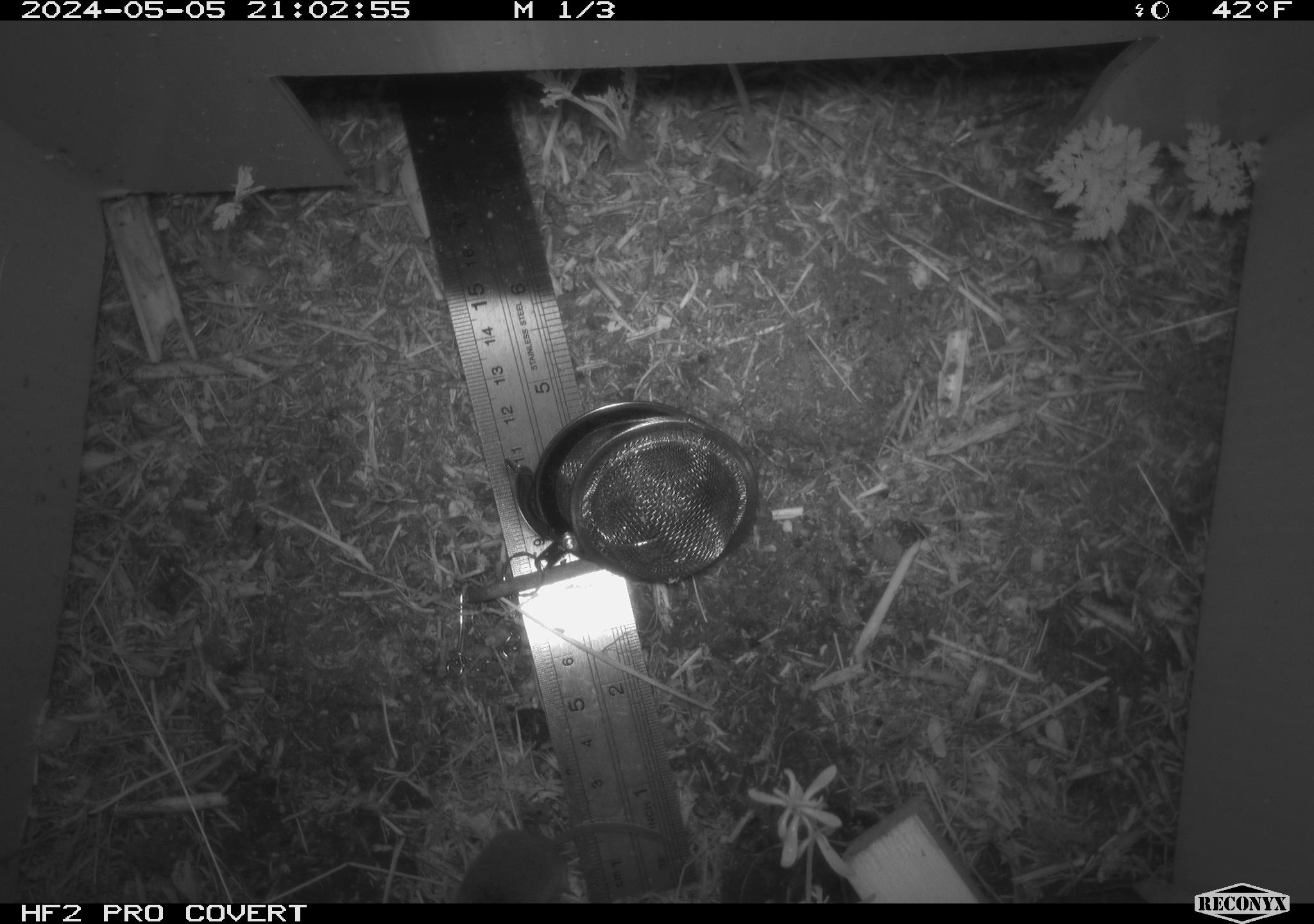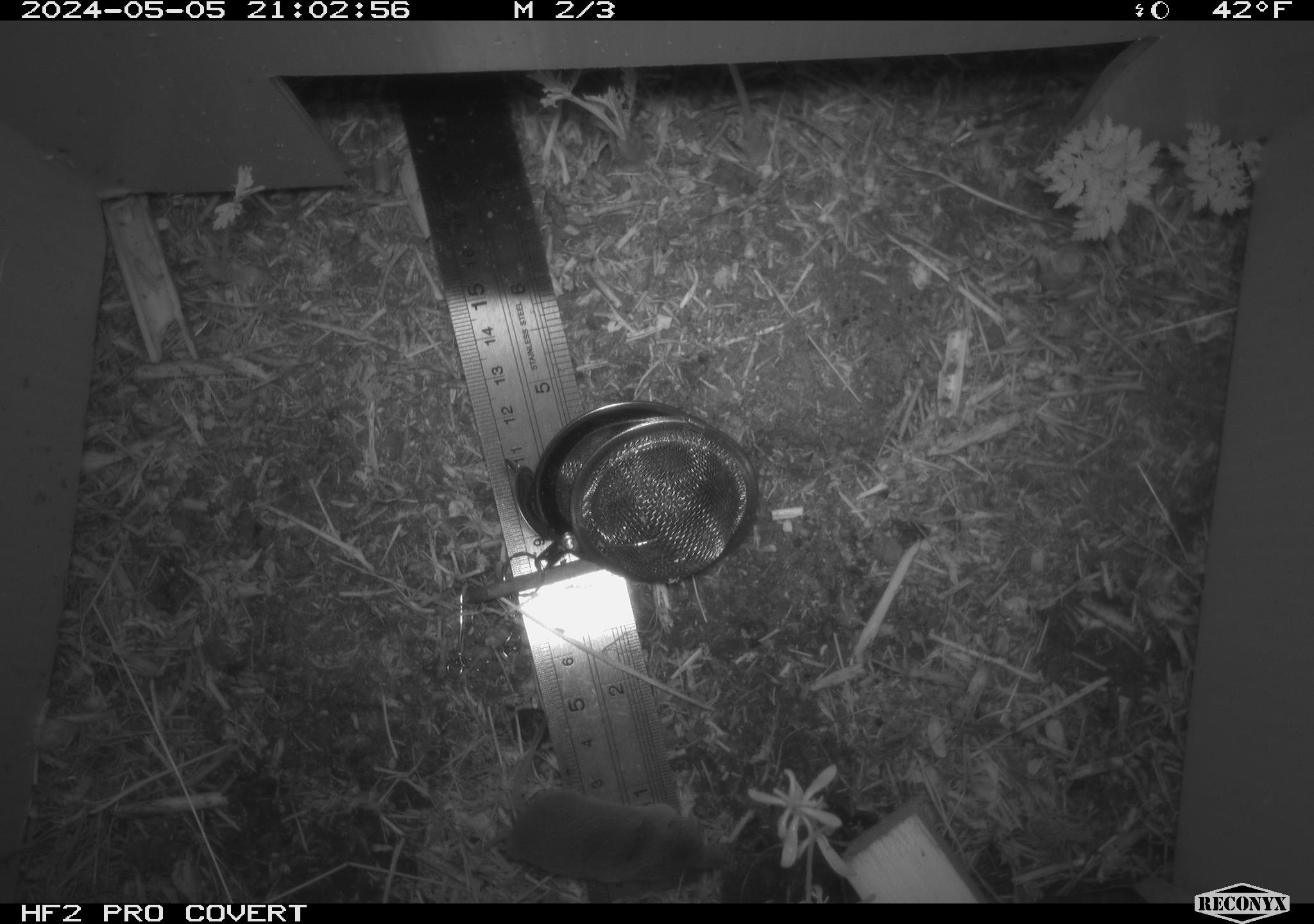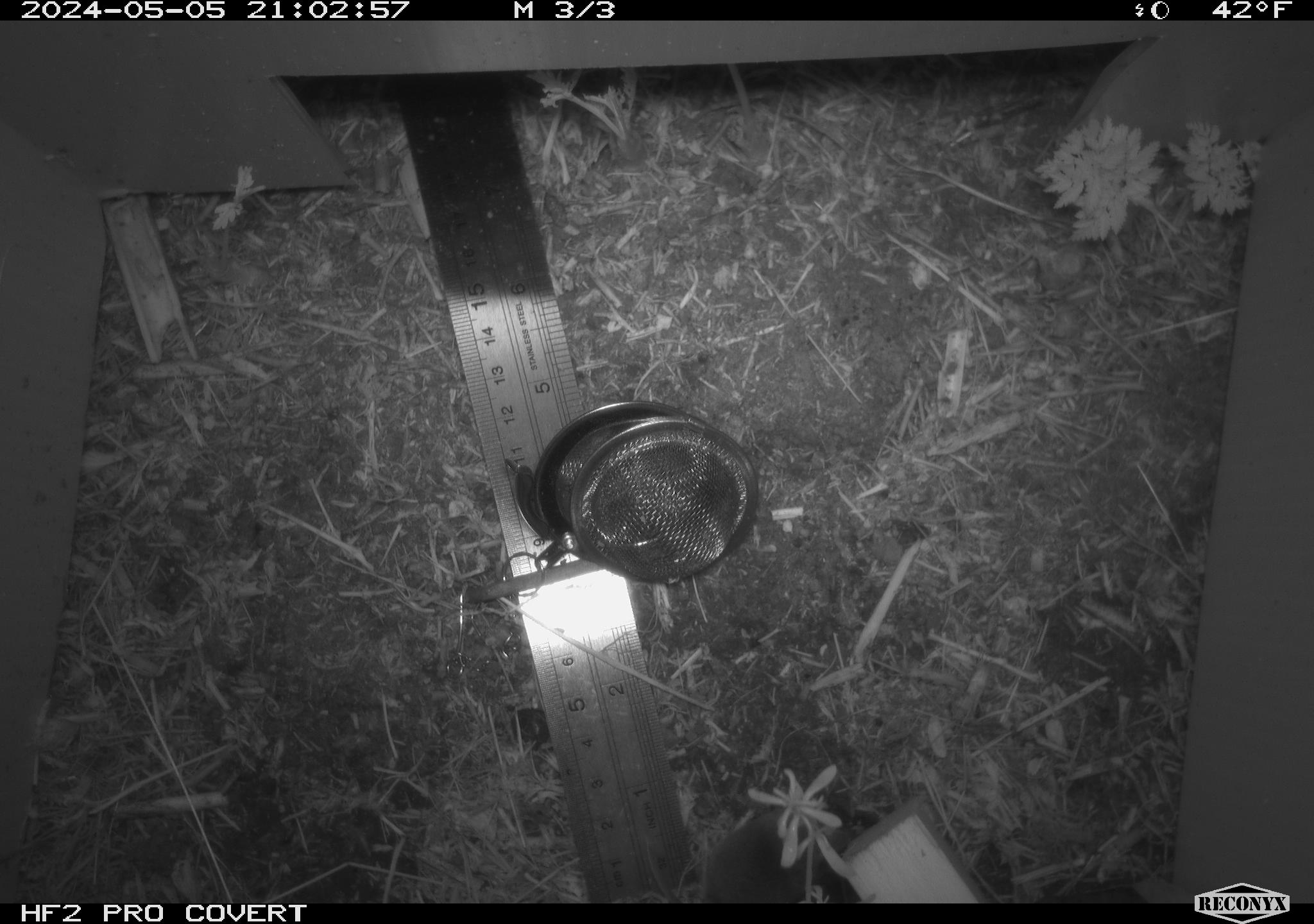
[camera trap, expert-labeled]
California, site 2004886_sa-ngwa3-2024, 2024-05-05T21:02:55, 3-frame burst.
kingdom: Animalia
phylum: Chordata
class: Mammalia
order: Eulipotyphla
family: Soricidae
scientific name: Soricidae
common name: shrews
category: soricidae family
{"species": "soricidae family (shrews) (Soricidae)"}